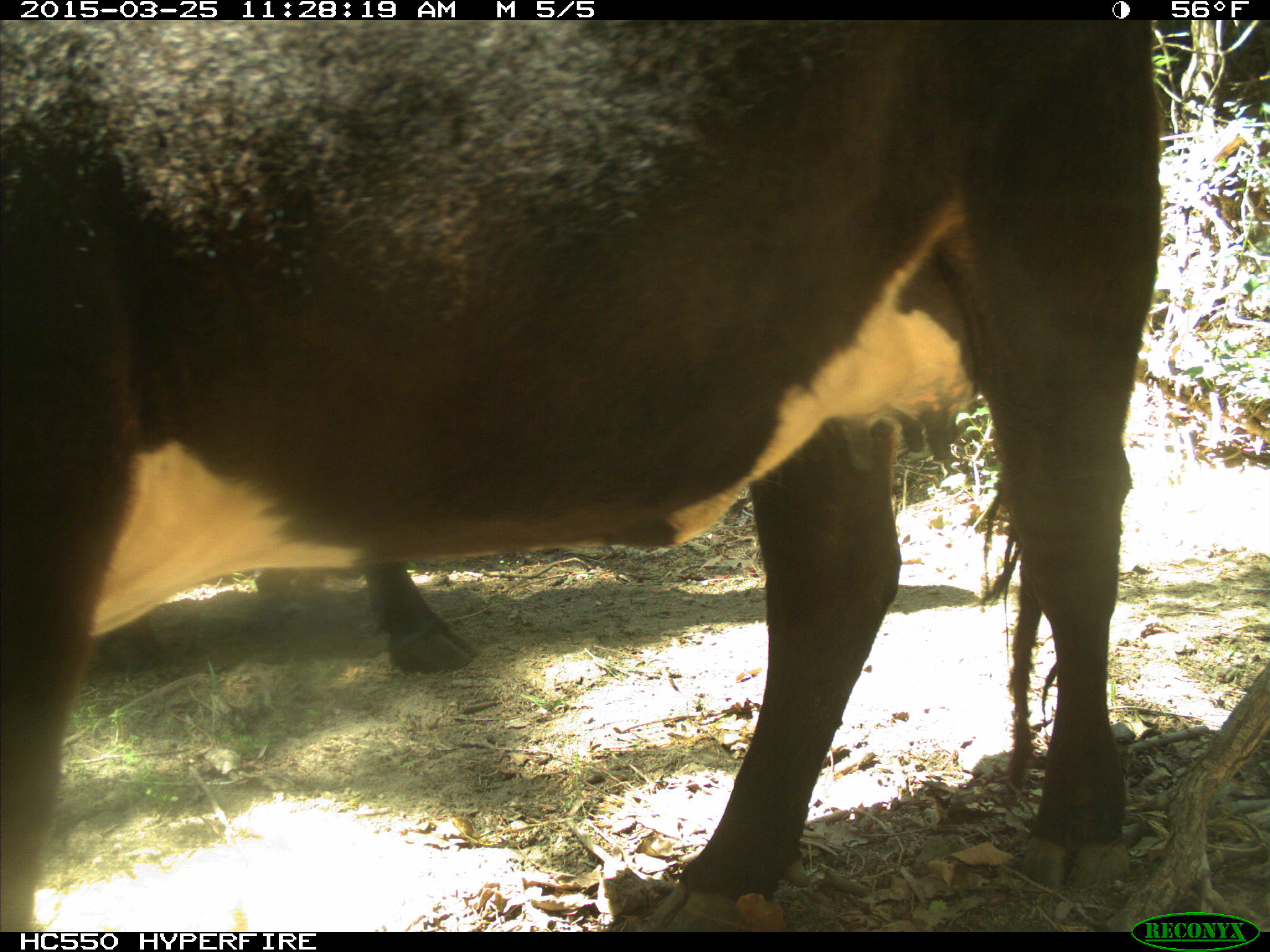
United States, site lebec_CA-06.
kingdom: Animalia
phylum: Chordata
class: Mammalia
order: Artiodactyla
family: Bovidae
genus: Bos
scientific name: Bos taurus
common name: domestic cow